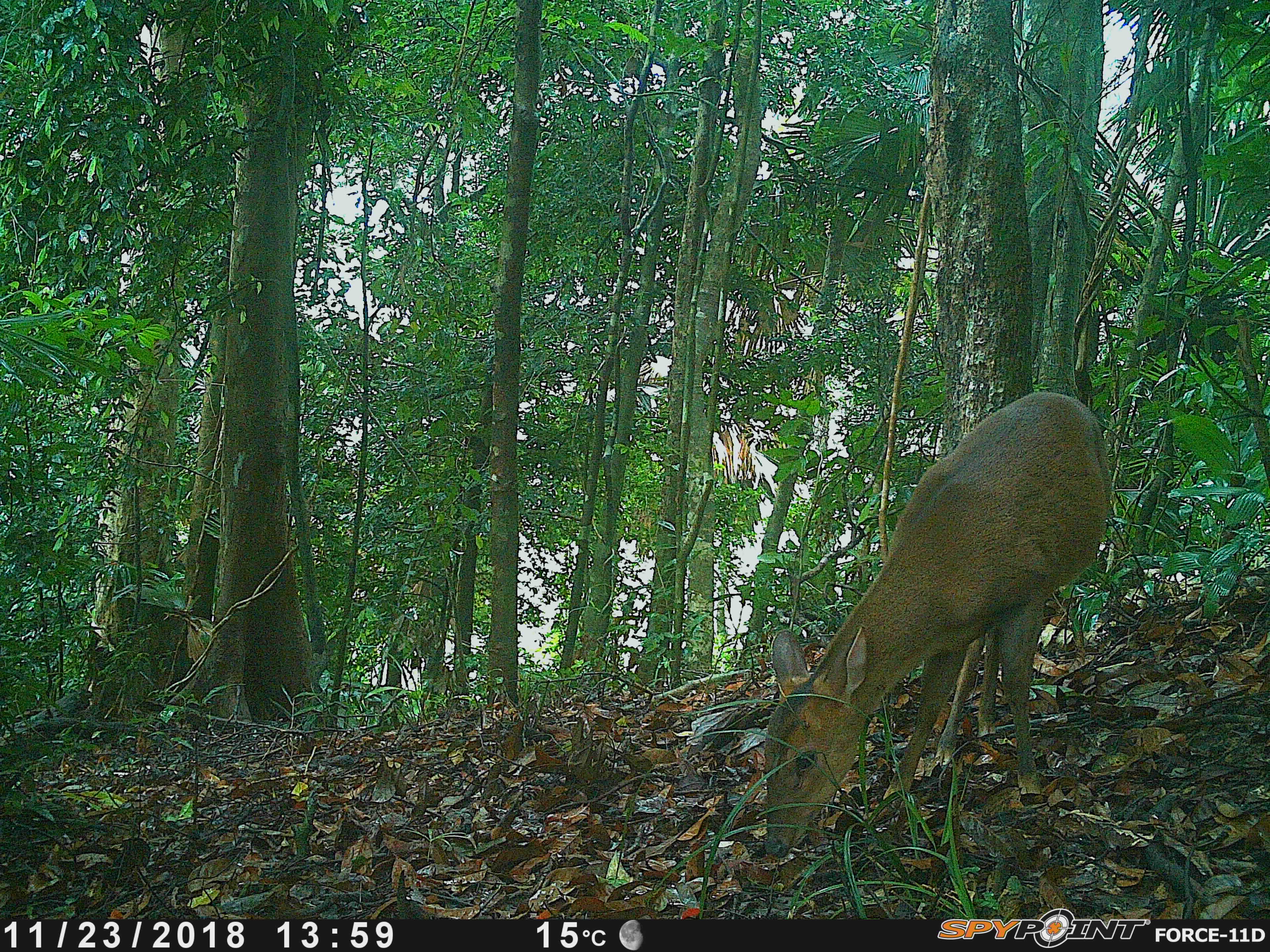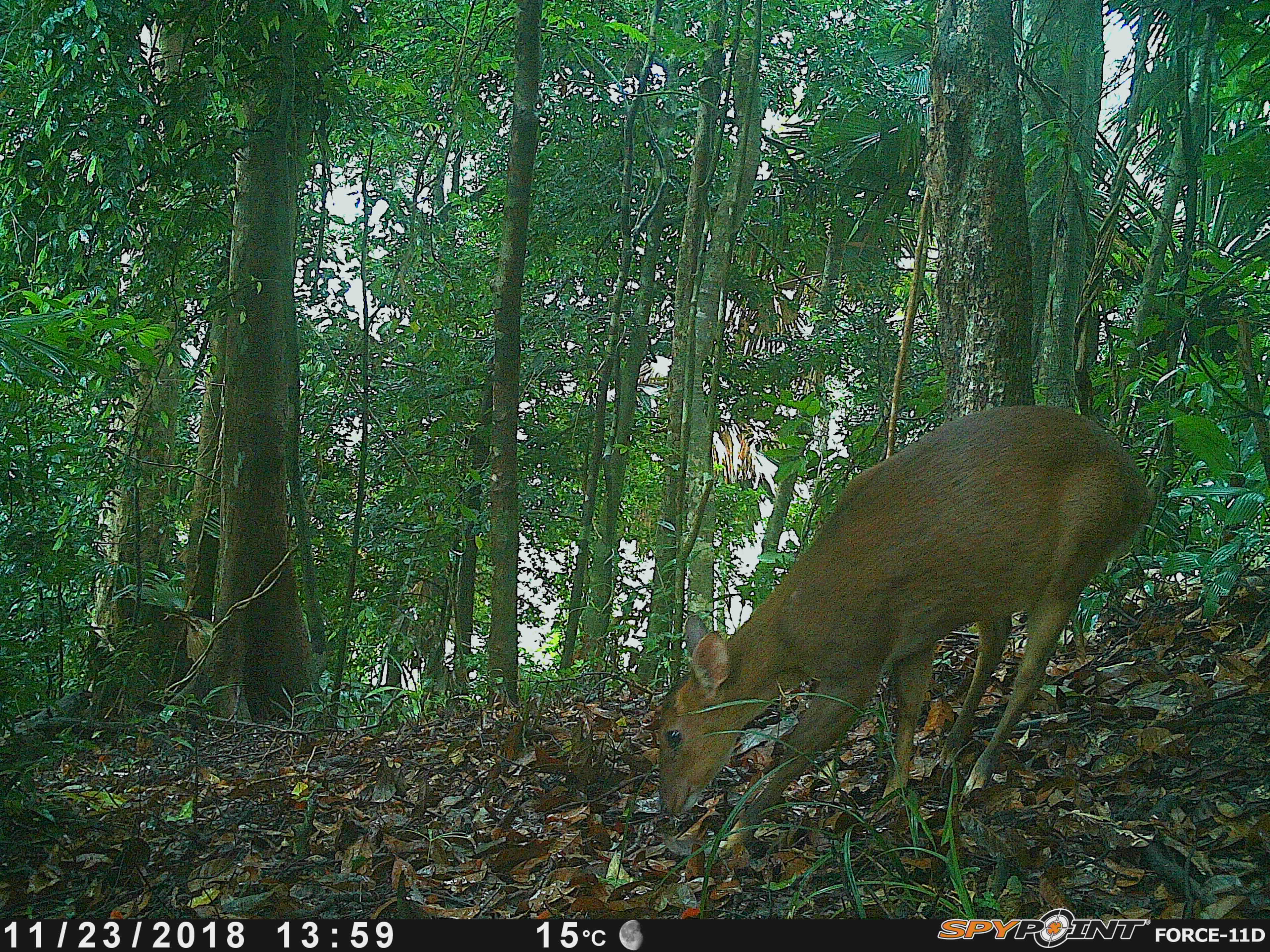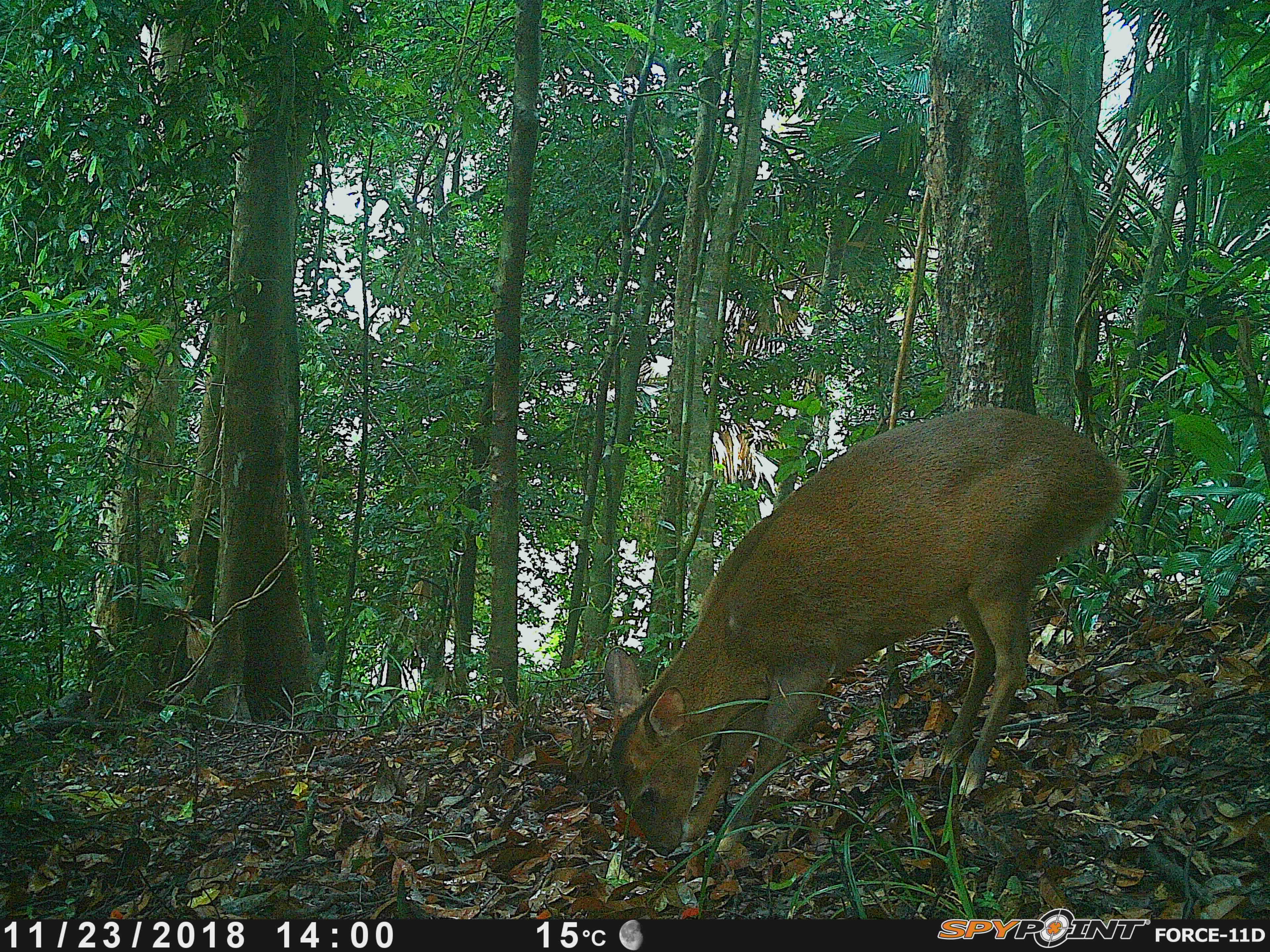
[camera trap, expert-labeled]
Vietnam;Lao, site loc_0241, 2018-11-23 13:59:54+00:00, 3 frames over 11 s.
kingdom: Animalia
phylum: Chordata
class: Mammalia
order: Artiodactyla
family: Cervidae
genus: Muntiacus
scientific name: Muntiacus vuquangensis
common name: large-antlered muntjac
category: large antlered muntjac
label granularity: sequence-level